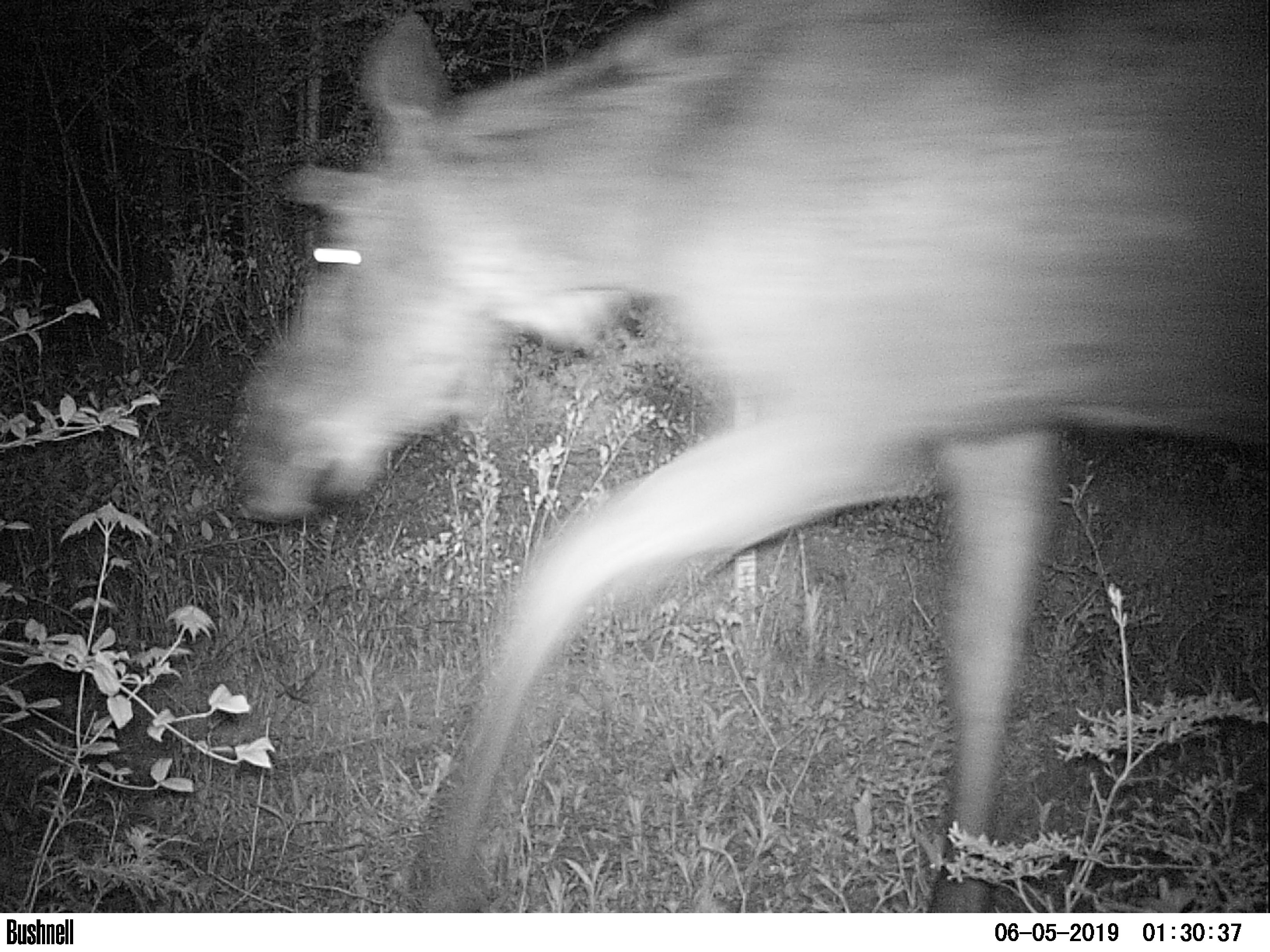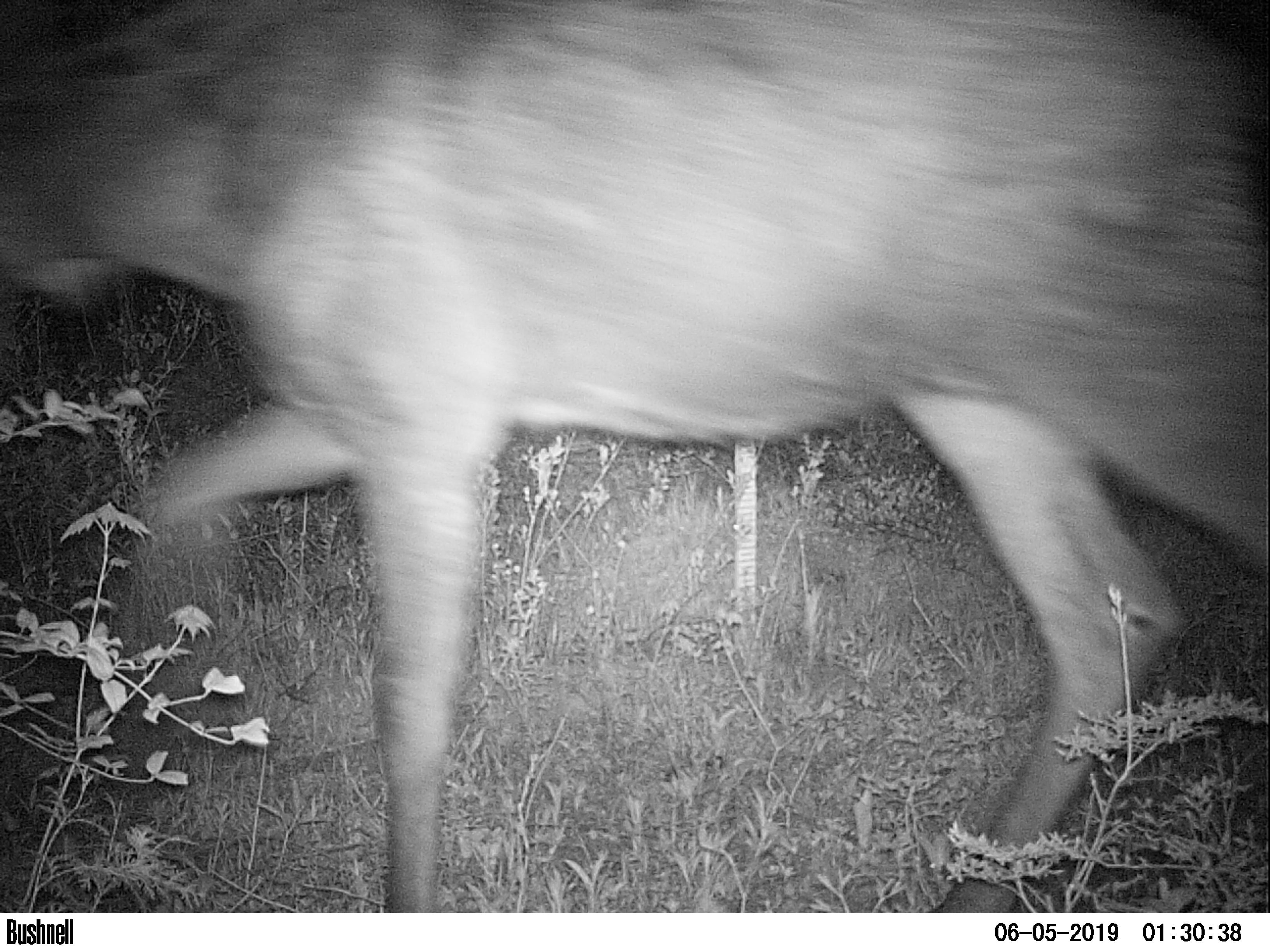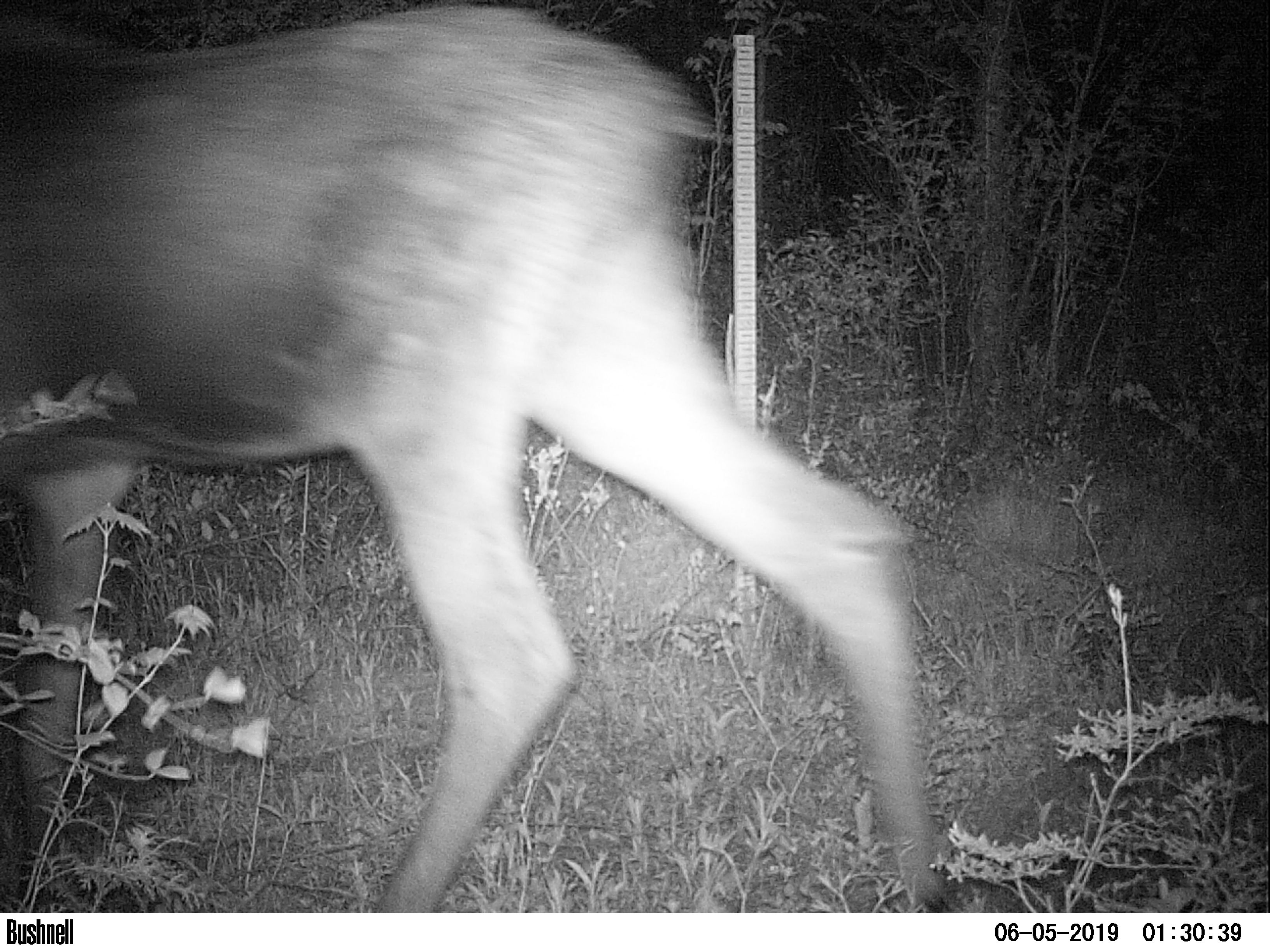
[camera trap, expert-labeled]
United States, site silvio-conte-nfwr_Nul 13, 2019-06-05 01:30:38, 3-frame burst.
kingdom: Animalia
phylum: Chordata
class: Mammalia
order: Artiodactyla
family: Cervidae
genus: Alces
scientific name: Alces alces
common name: moose